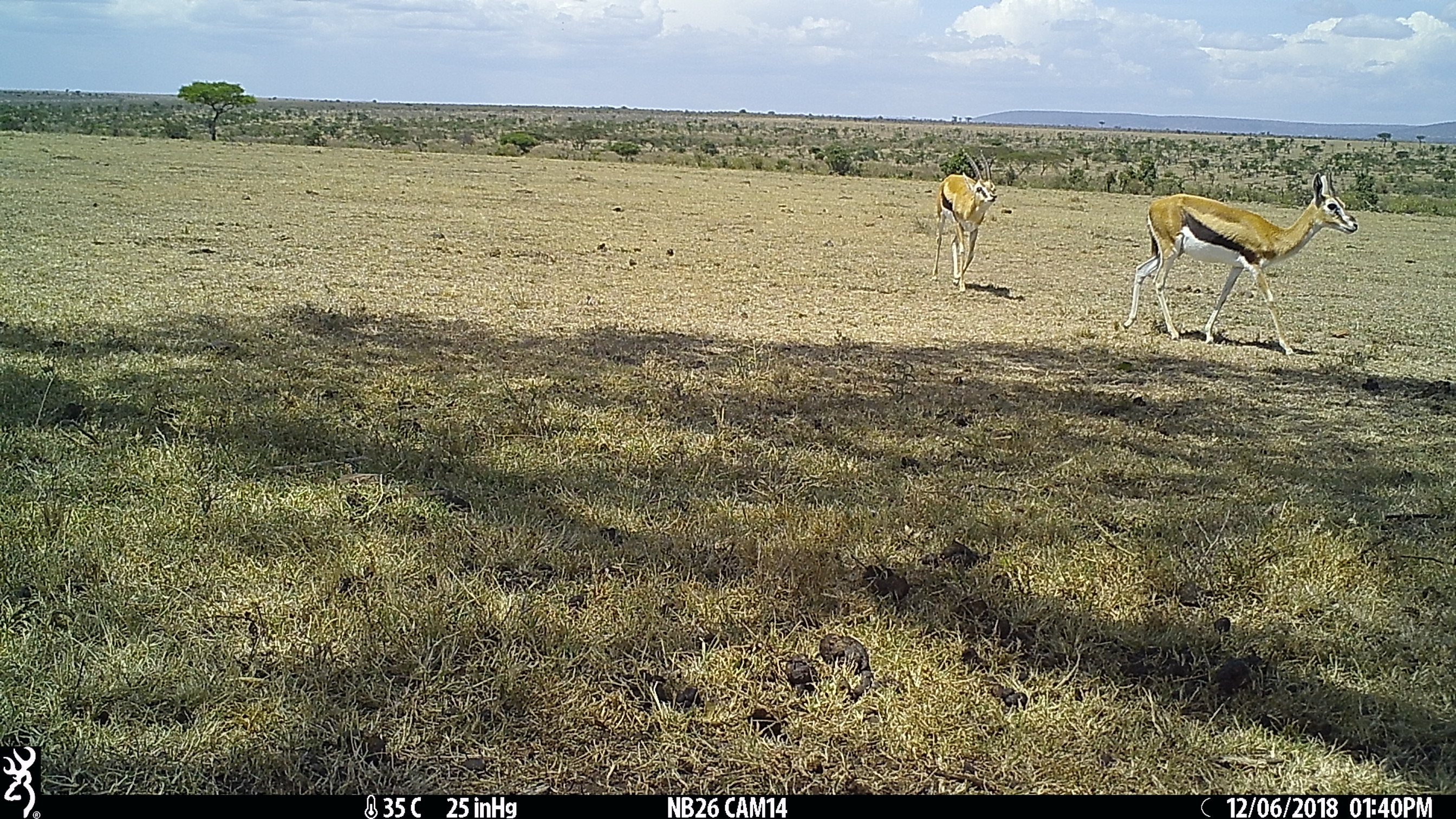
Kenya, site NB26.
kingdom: Animalia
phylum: Chordata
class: Mammalia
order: Artiodactyla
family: Bovidae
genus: Eudorcas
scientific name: Eudorcas thomsonii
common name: thomon's gazelle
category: gazelle thomsons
Gazelle thomsons (thomon's gazelle) (Eudorcas thomsonii).